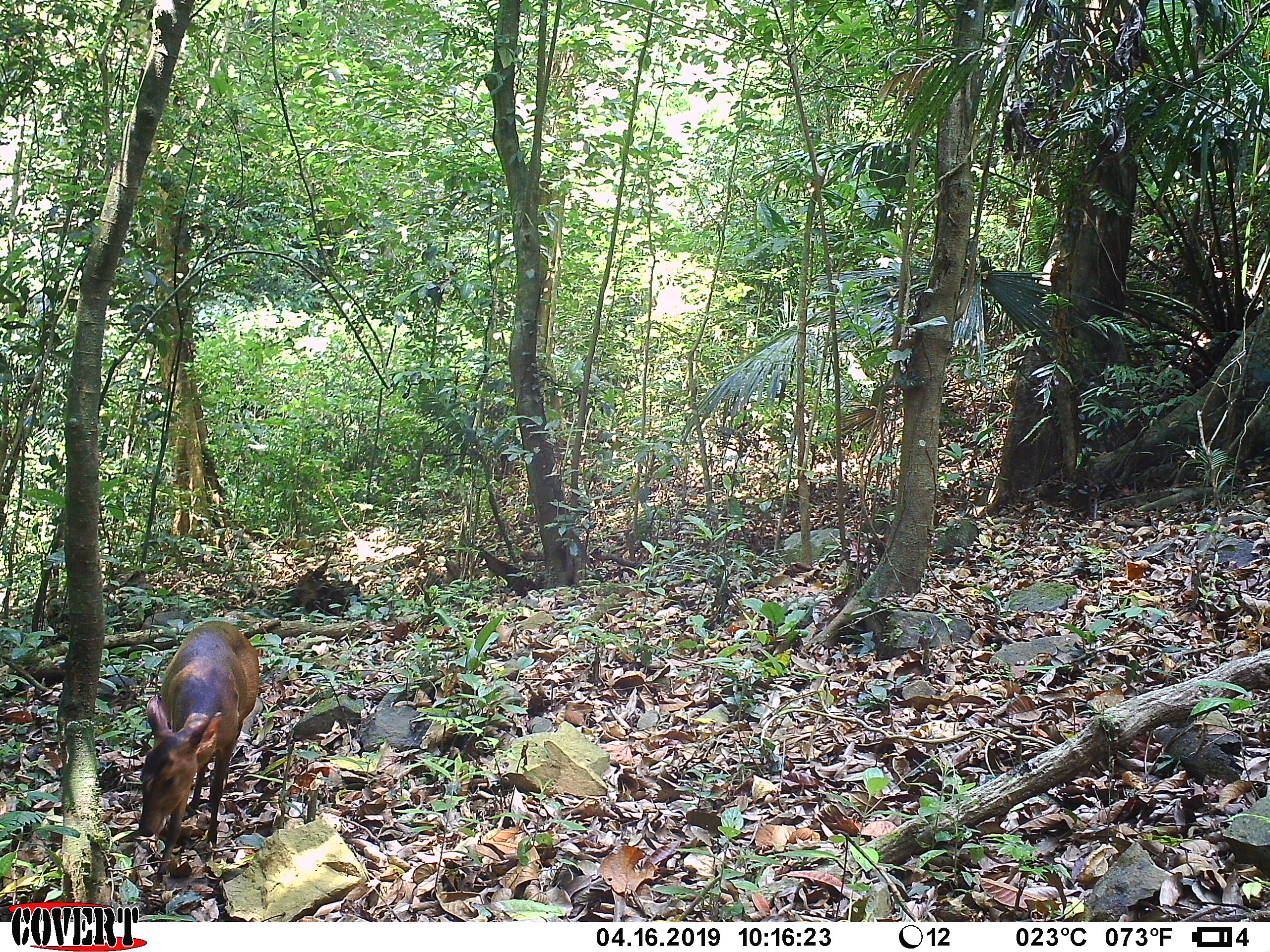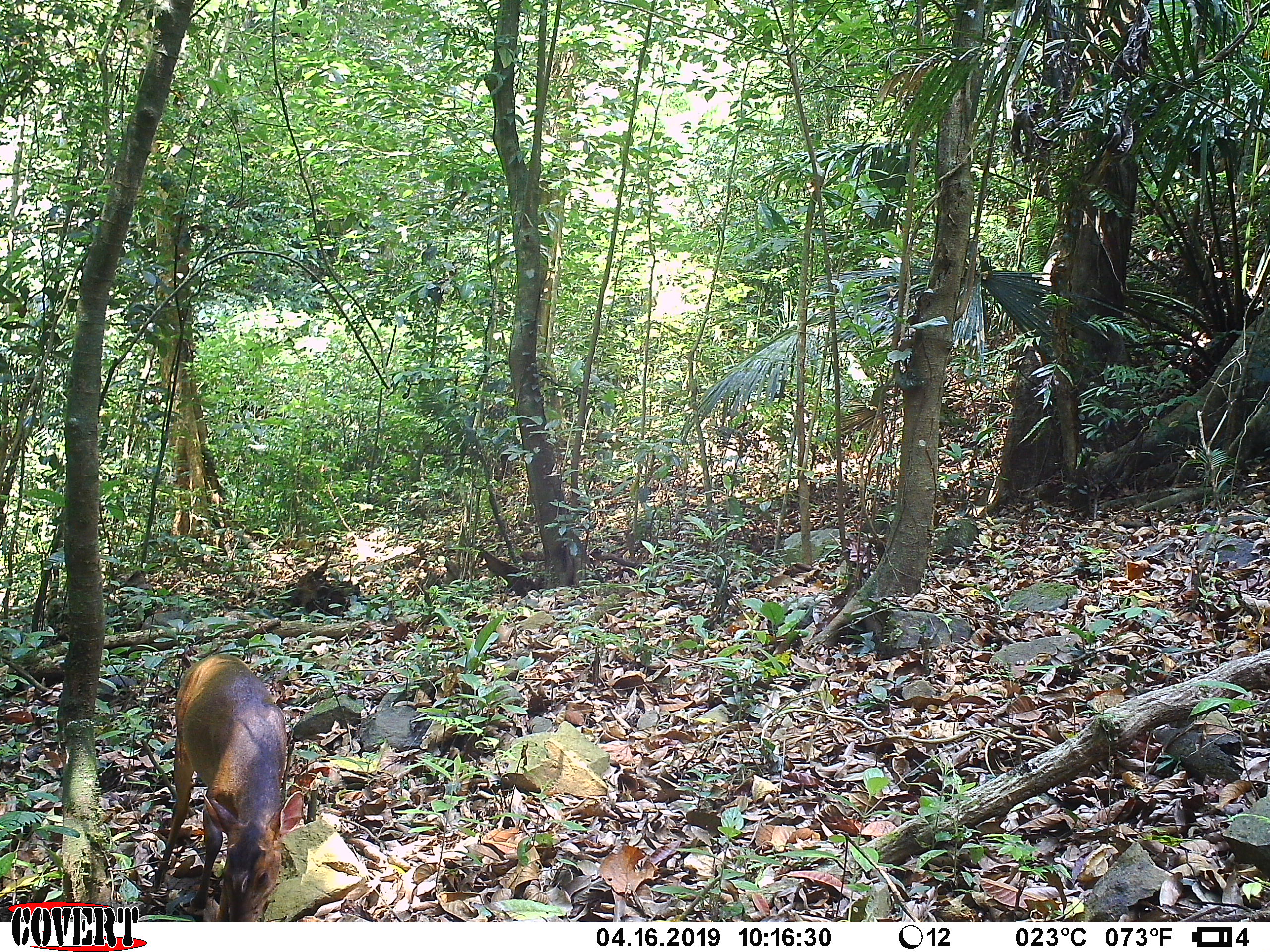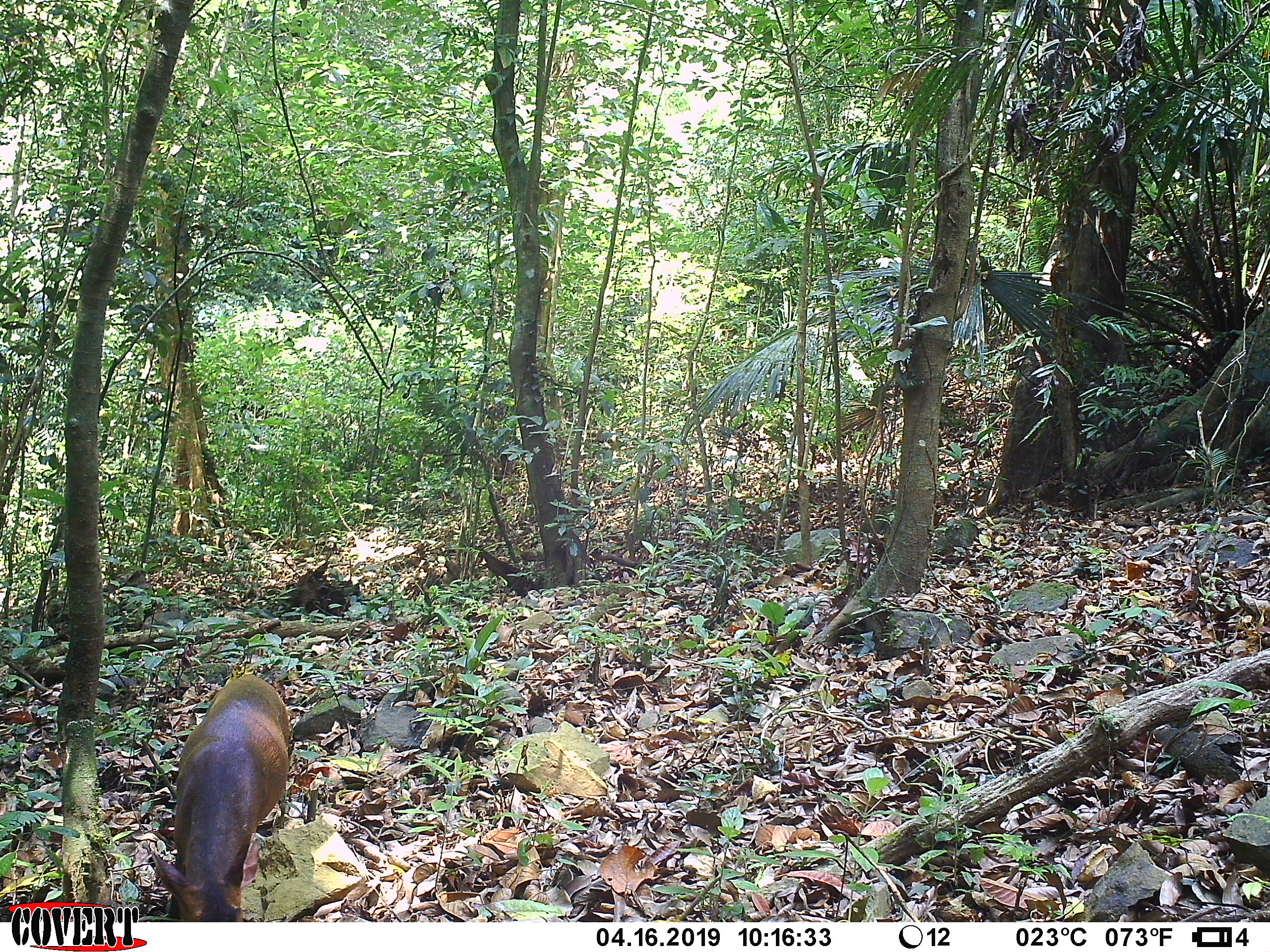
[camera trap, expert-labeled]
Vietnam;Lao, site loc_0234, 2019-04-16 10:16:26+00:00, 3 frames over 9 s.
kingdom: Animalia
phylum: Chordata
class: Mammalia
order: Artiodactyla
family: Cervidae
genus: Muntiacus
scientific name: Muntiacus vuquangensis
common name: large-antlered muntjac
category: large antlered muntjac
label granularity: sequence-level